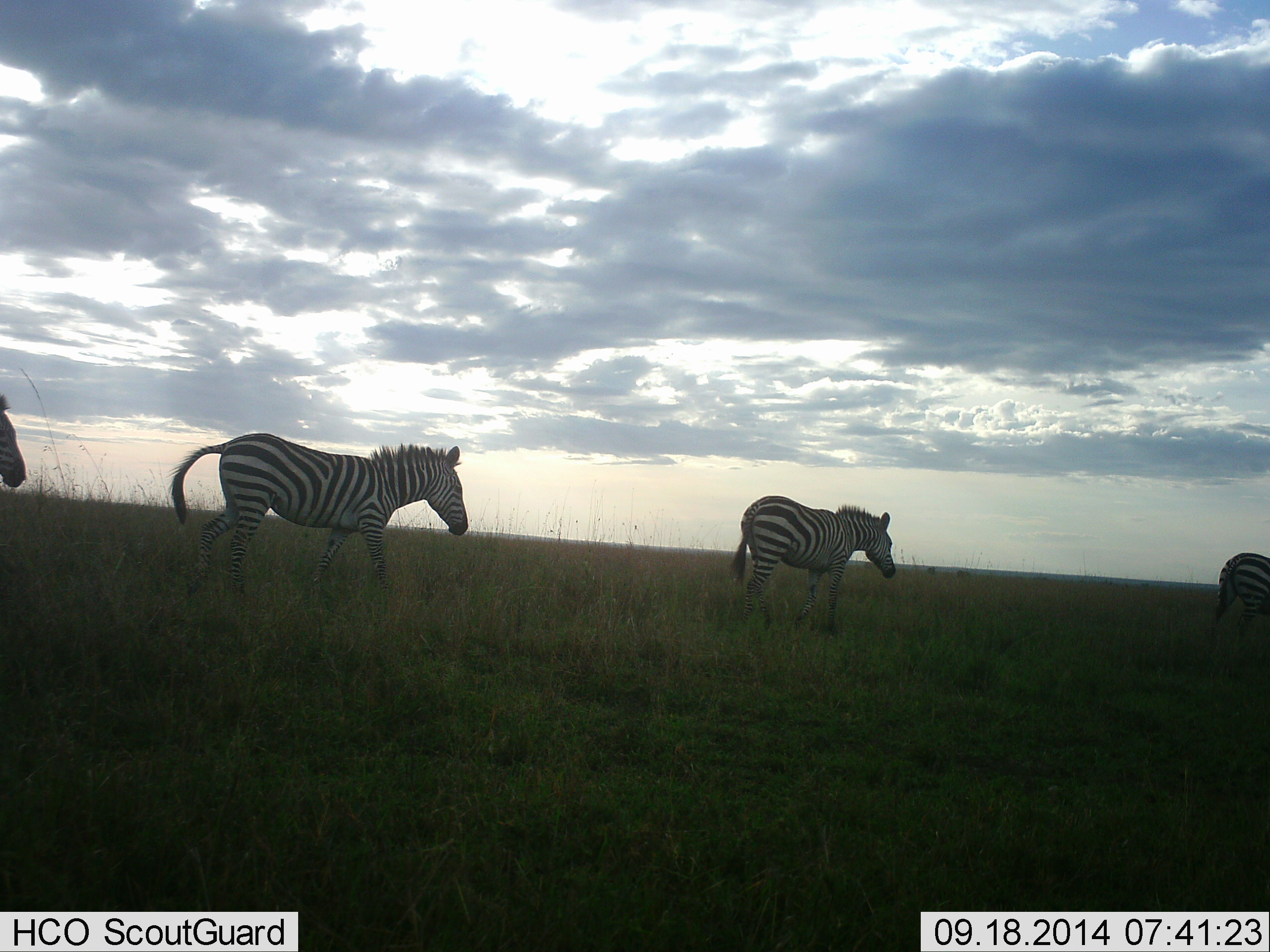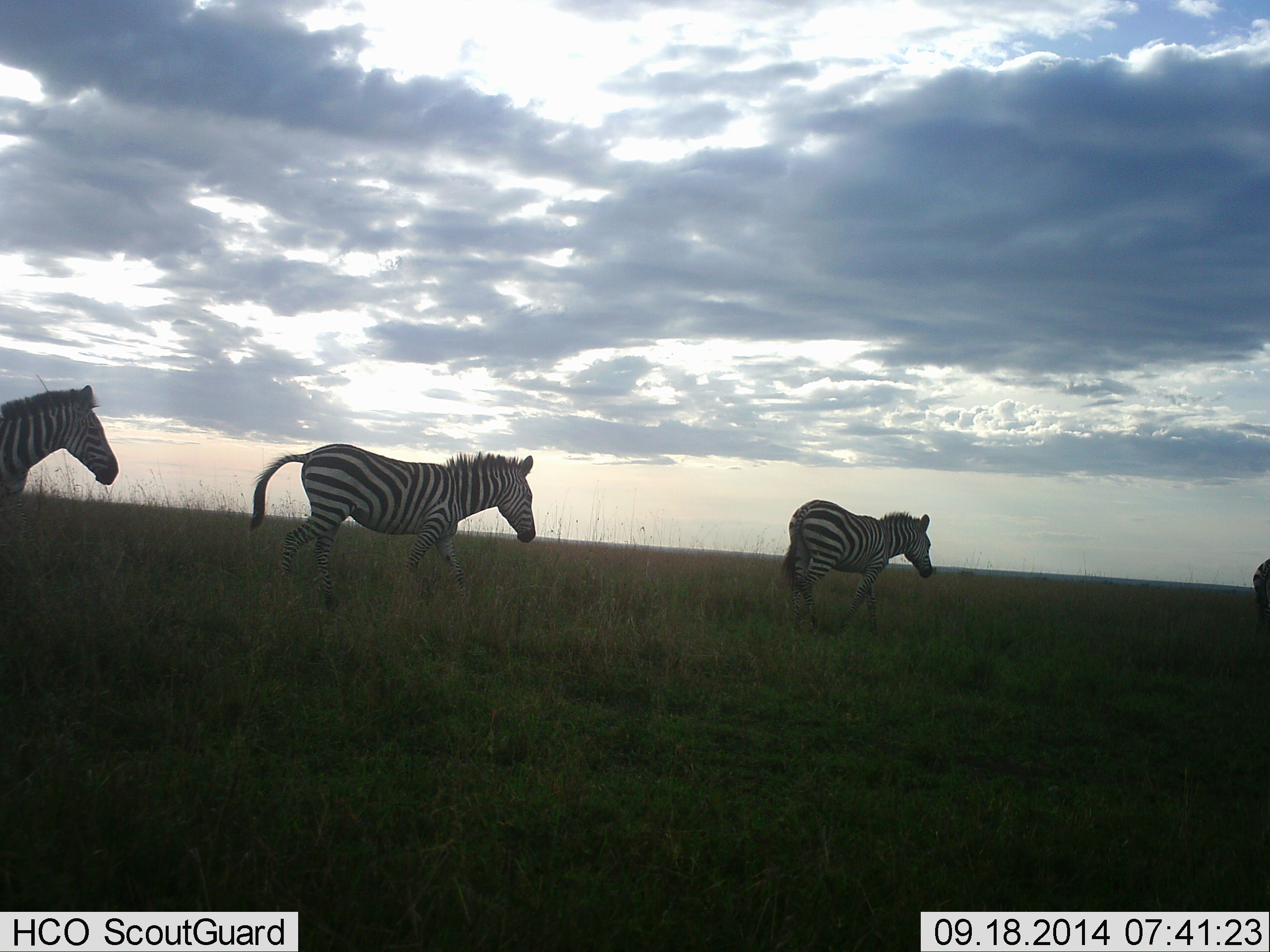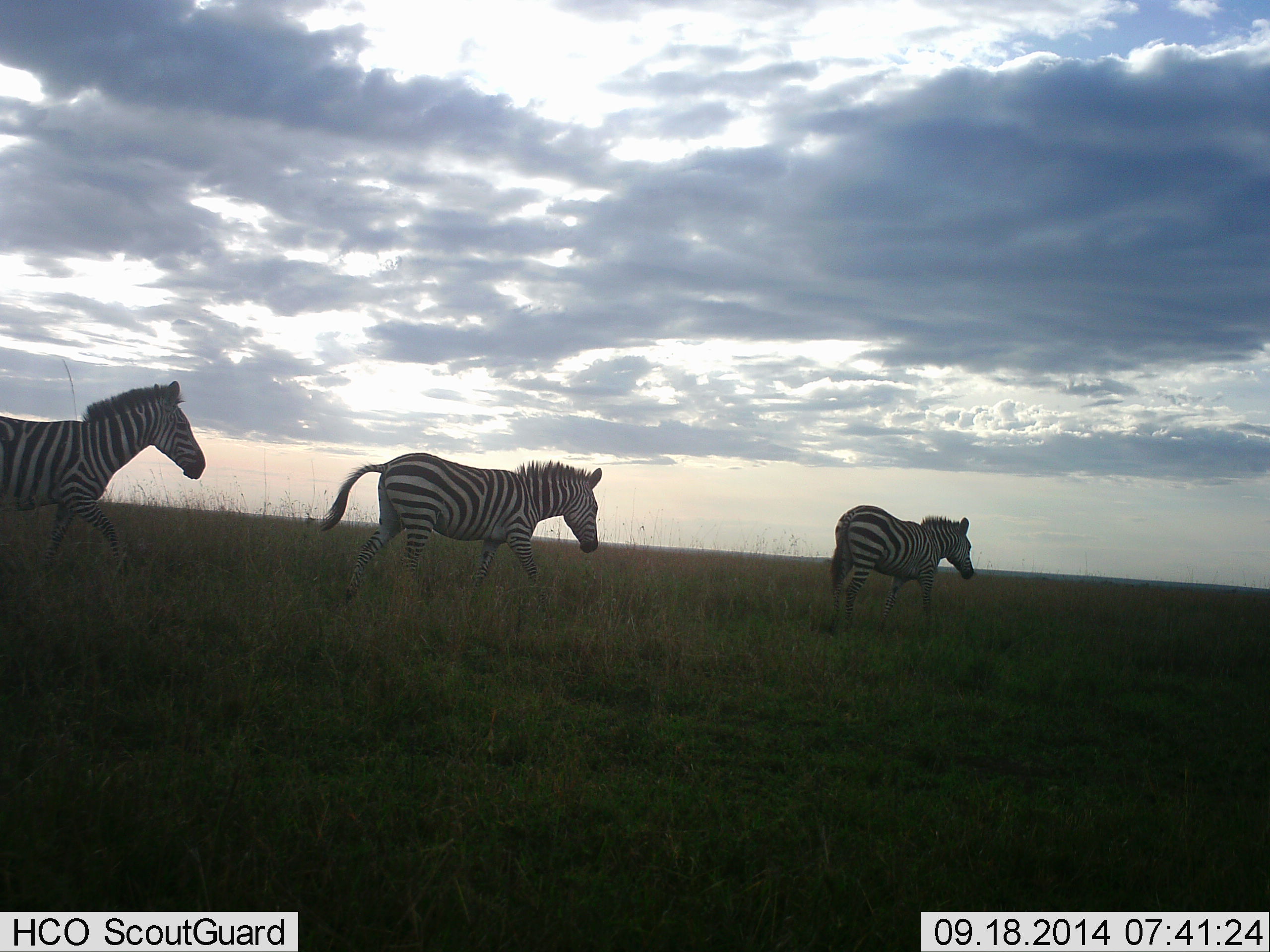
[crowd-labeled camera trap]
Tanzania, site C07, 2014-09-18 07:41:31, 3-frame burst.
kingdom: Animalia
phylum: Chordata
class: Mammalia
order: Perissodactyla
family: Equidae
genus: Equus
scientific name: Equus quagga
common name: plains zebra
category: zebra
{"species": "zebra (plains zebra) (Equus quagga)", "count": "4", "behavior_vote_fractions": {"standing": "10%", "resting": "0%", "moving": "100%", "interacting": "0%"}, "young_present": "0%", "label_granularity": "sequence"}